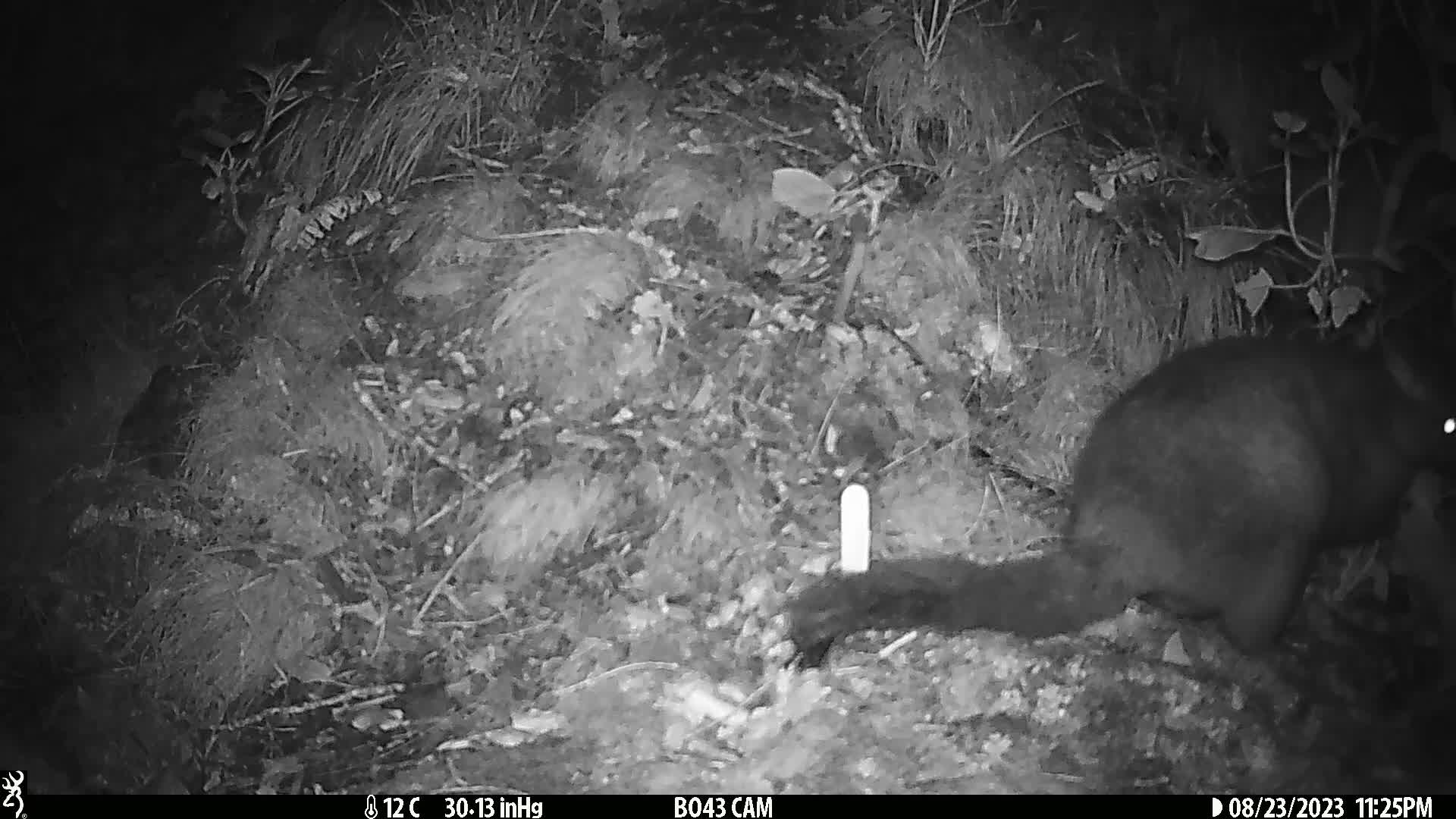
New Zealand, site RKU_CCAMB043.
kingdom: Animalia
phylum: Chordata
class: Mammalia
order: Diprotodontia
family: Phalangeridae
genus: Trichosurus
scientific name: Trichosurus vulpecula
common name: common brushtail possum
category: possum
Possum (common brushtail possum) (Trichosurus vulpecula).